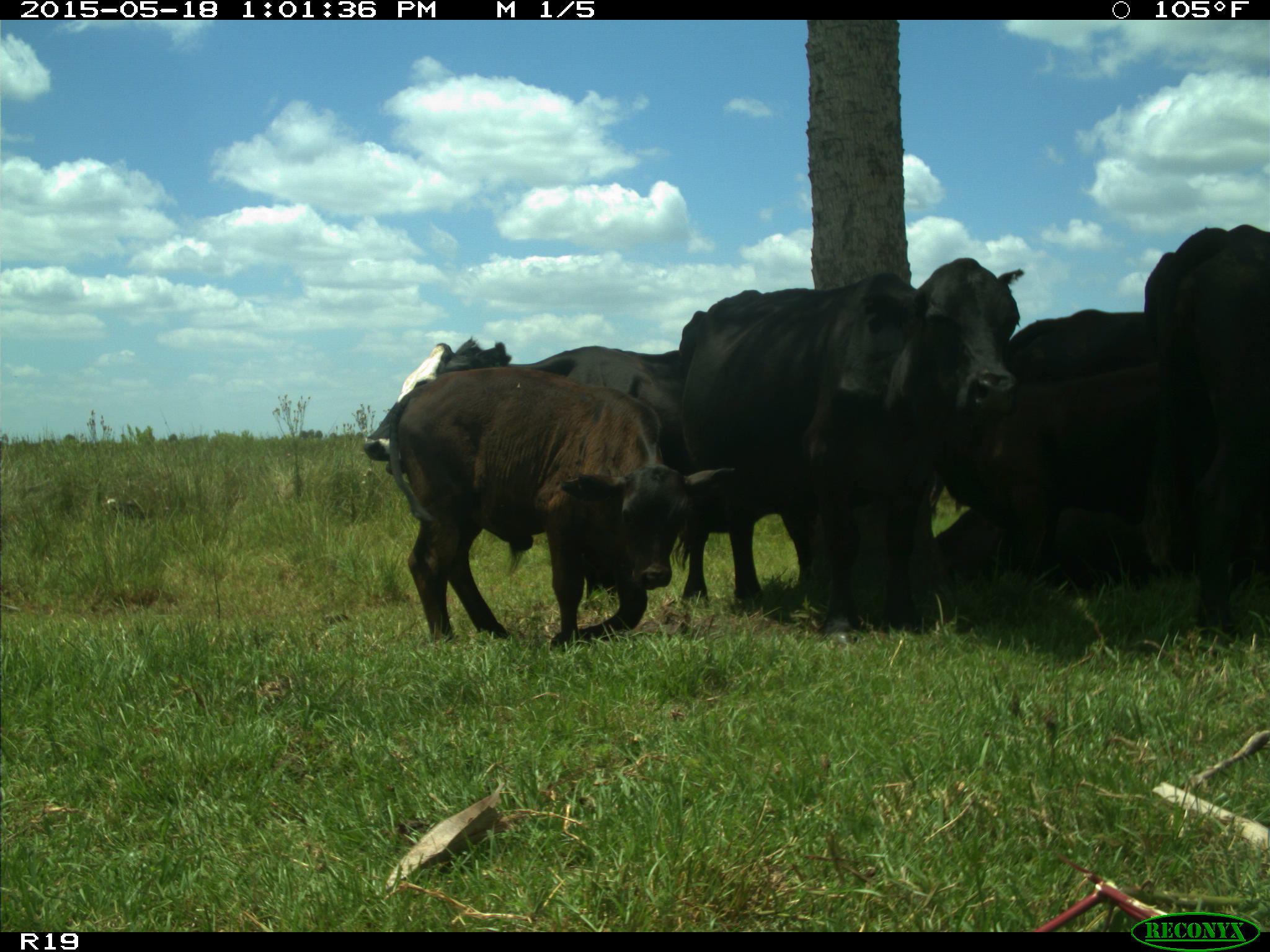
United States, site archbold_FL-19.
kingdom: Animalia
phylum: Chordata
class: Mammalia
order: Artiodactyla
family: Bovidae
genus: Bos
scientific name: Bos taurus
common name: domestic cow